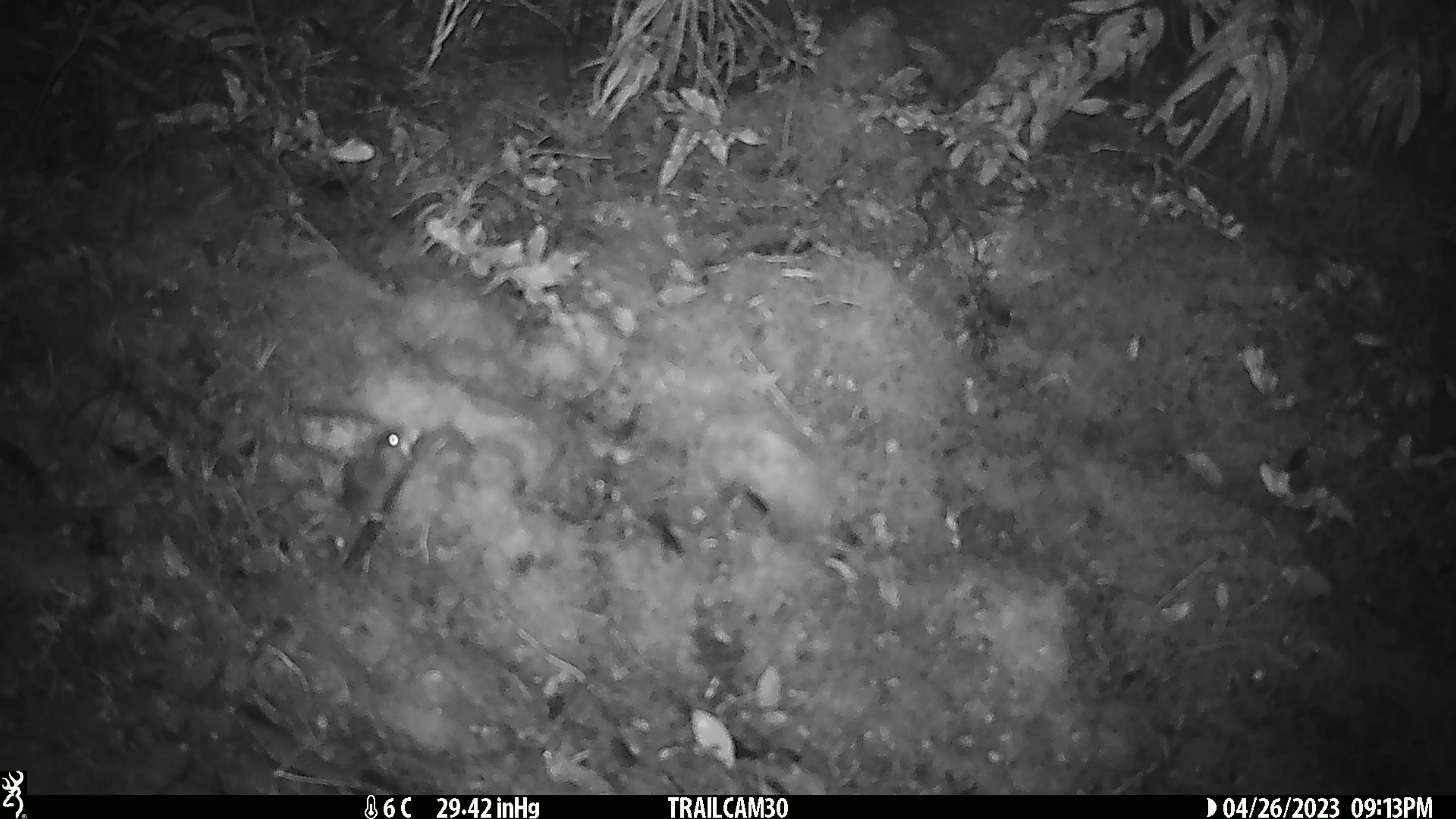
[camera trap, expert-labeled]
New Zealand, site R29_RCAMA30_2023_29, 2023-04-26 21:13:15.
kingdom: Animalia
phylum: Chordata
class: Mammalia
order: Rodentia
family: Muridae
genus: Mus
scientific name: Mus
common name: mouse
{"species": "mouse (Mus)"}